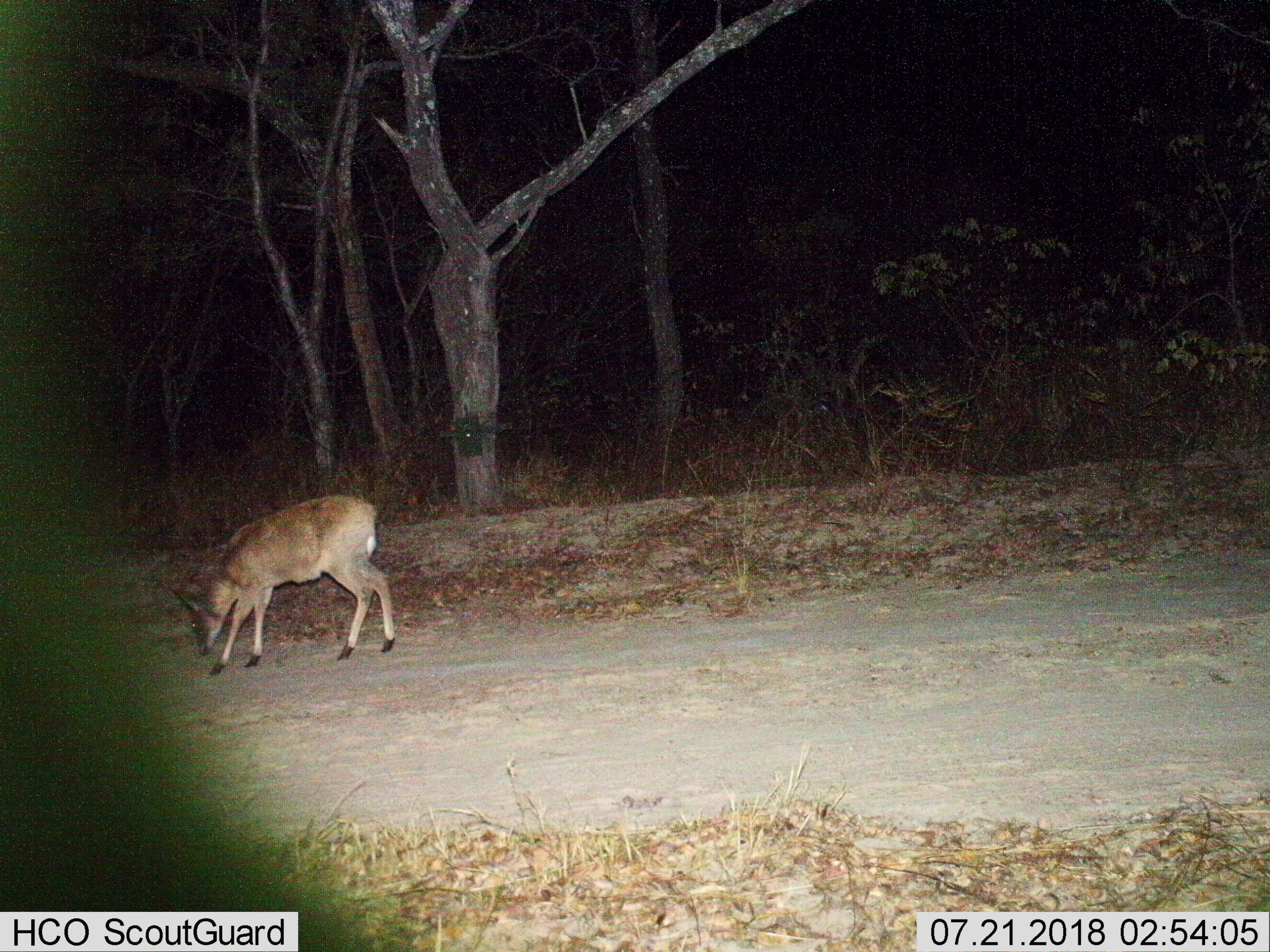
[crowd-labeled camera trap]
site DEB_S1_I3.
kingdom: Animalia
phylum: Chordata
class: Mammalia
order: Artiodactyla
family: Bovidae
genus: Sylvicapra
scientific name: Sylvicapra grimmia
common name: common duiker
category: duikercommongrey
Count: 1.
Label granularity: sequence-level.